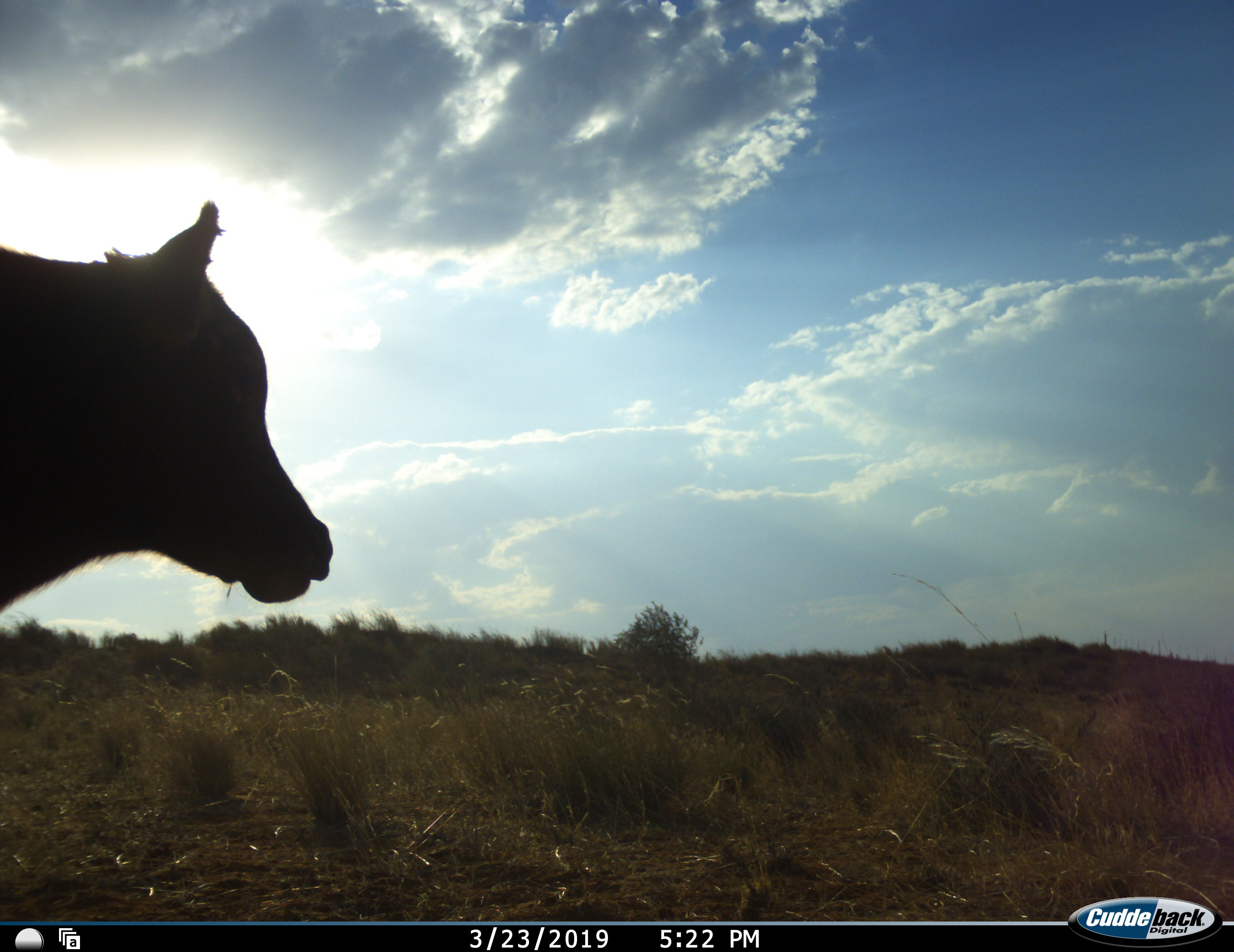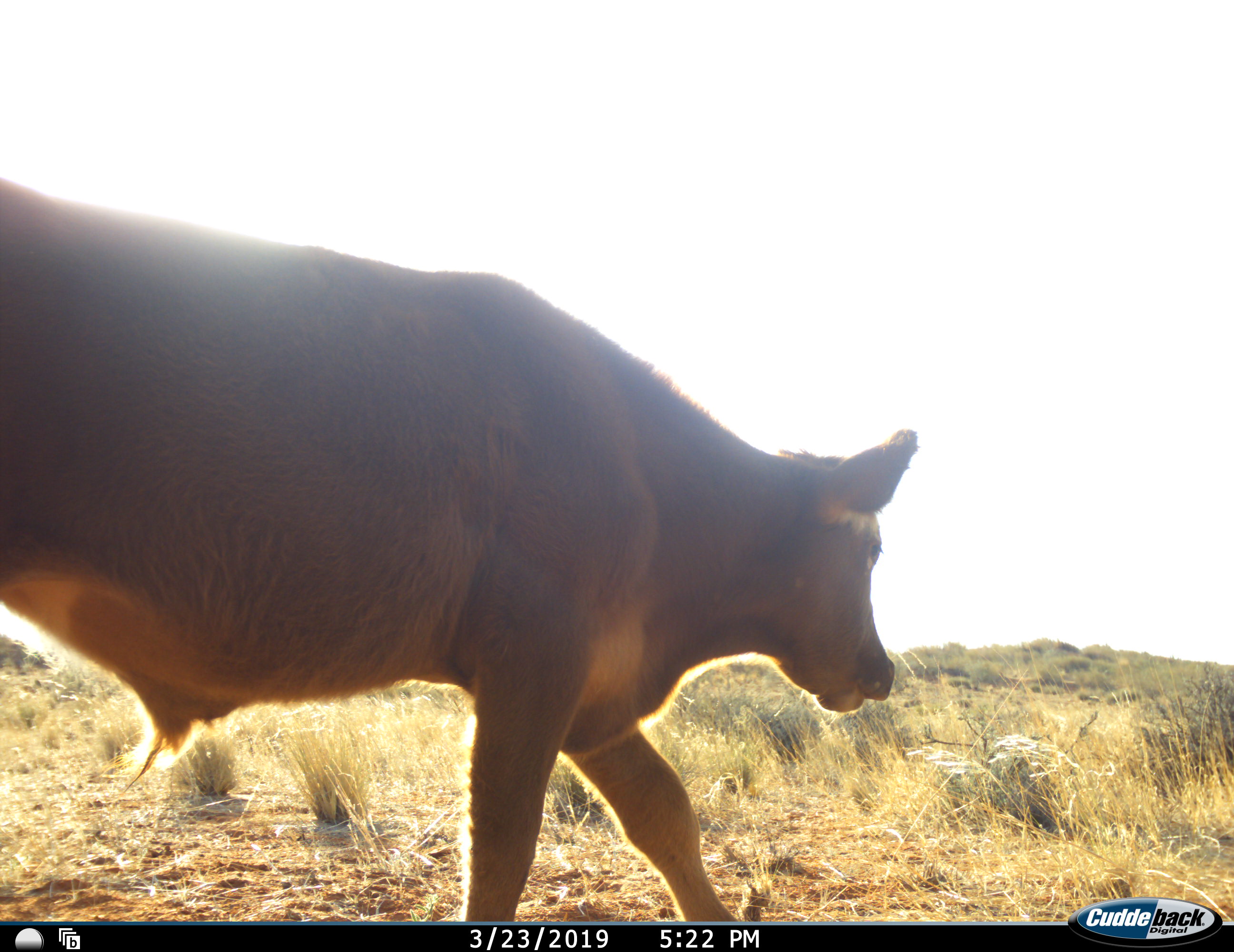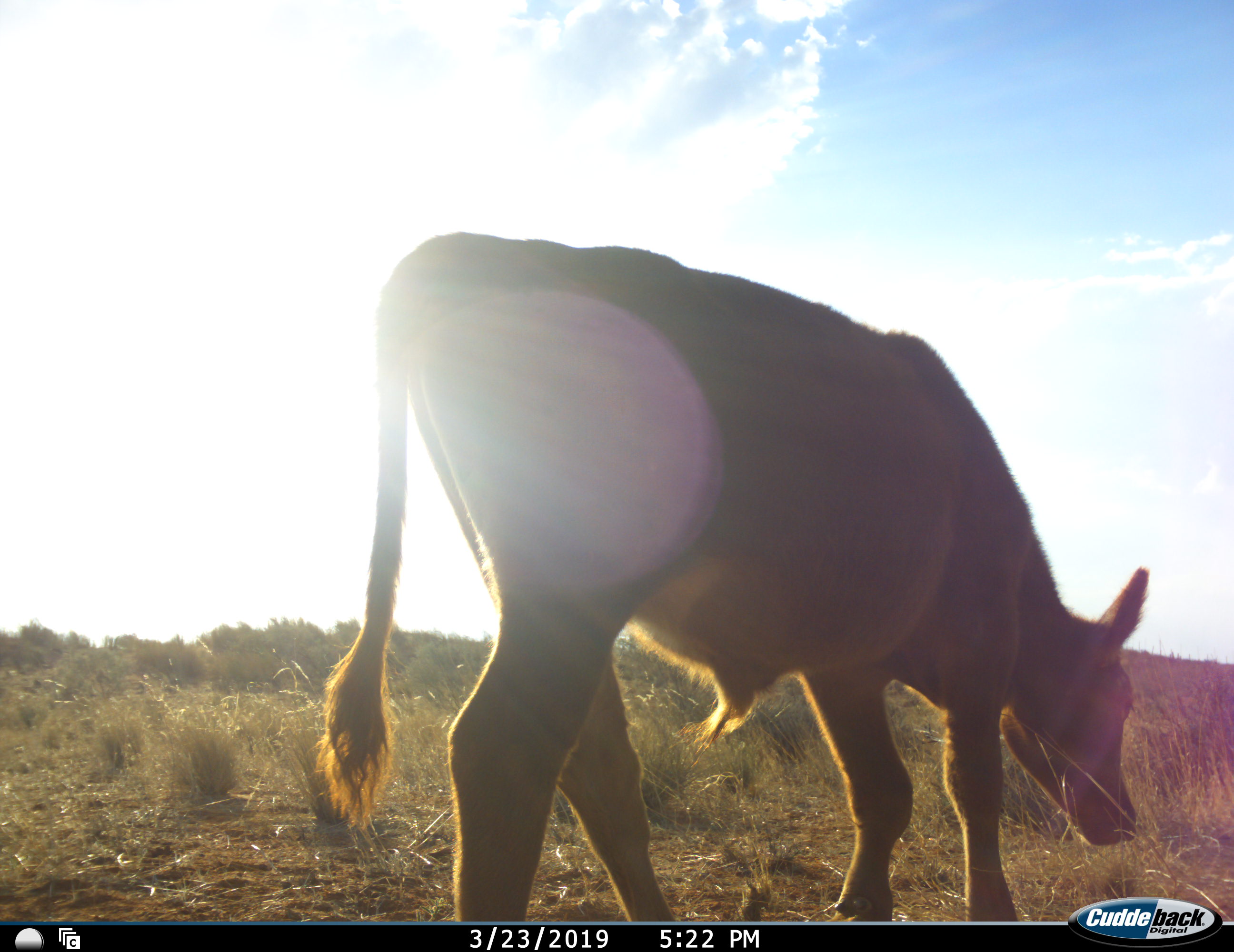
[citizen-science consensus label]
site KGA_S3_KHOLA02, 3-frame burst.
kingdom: Animalia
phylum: Chordata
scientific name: Vertebrata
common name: domestic animal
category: domesticanimal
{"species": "domesticanimal (domestic animal) (Vertebrata)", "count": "1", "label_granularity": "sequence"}